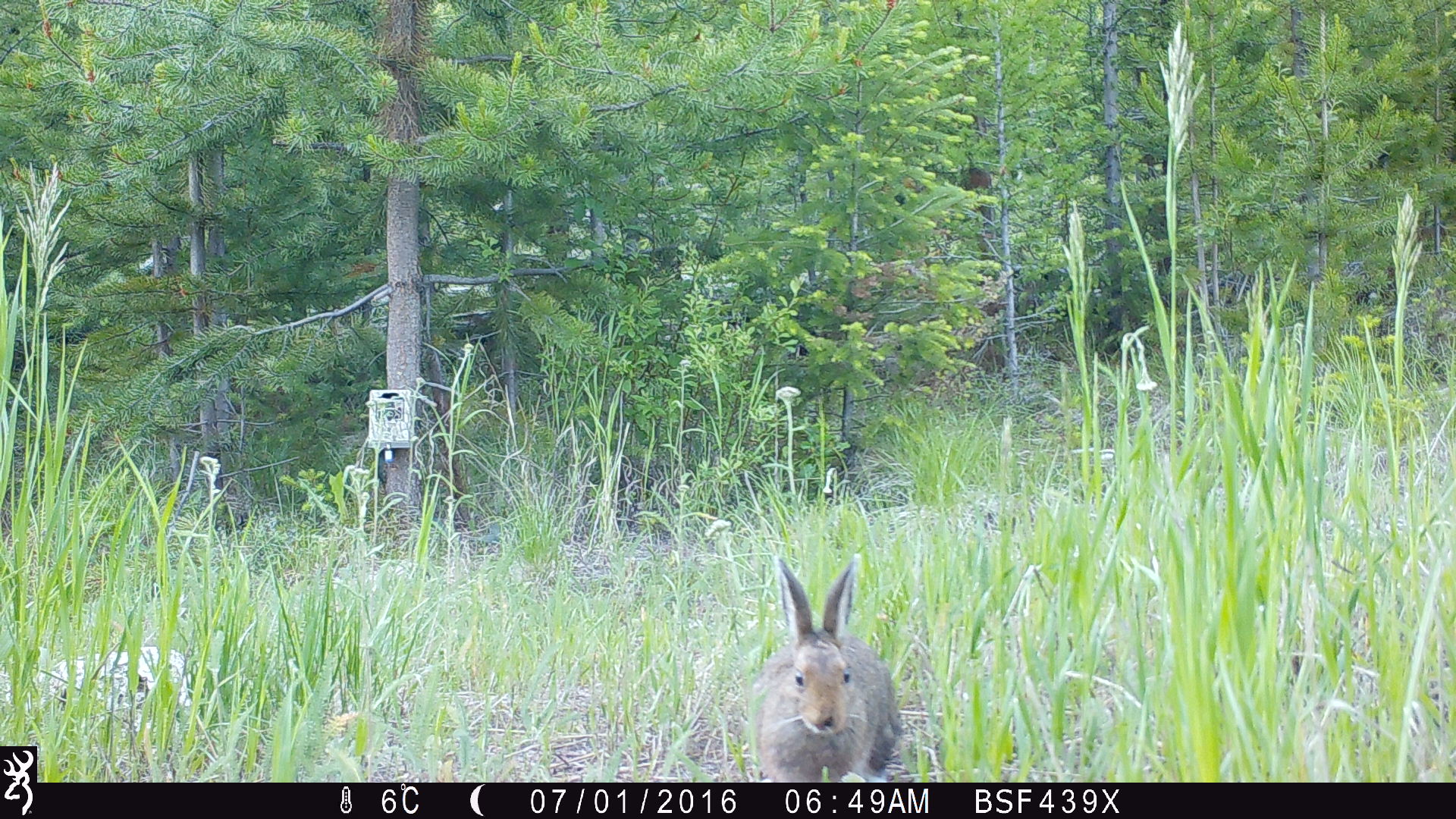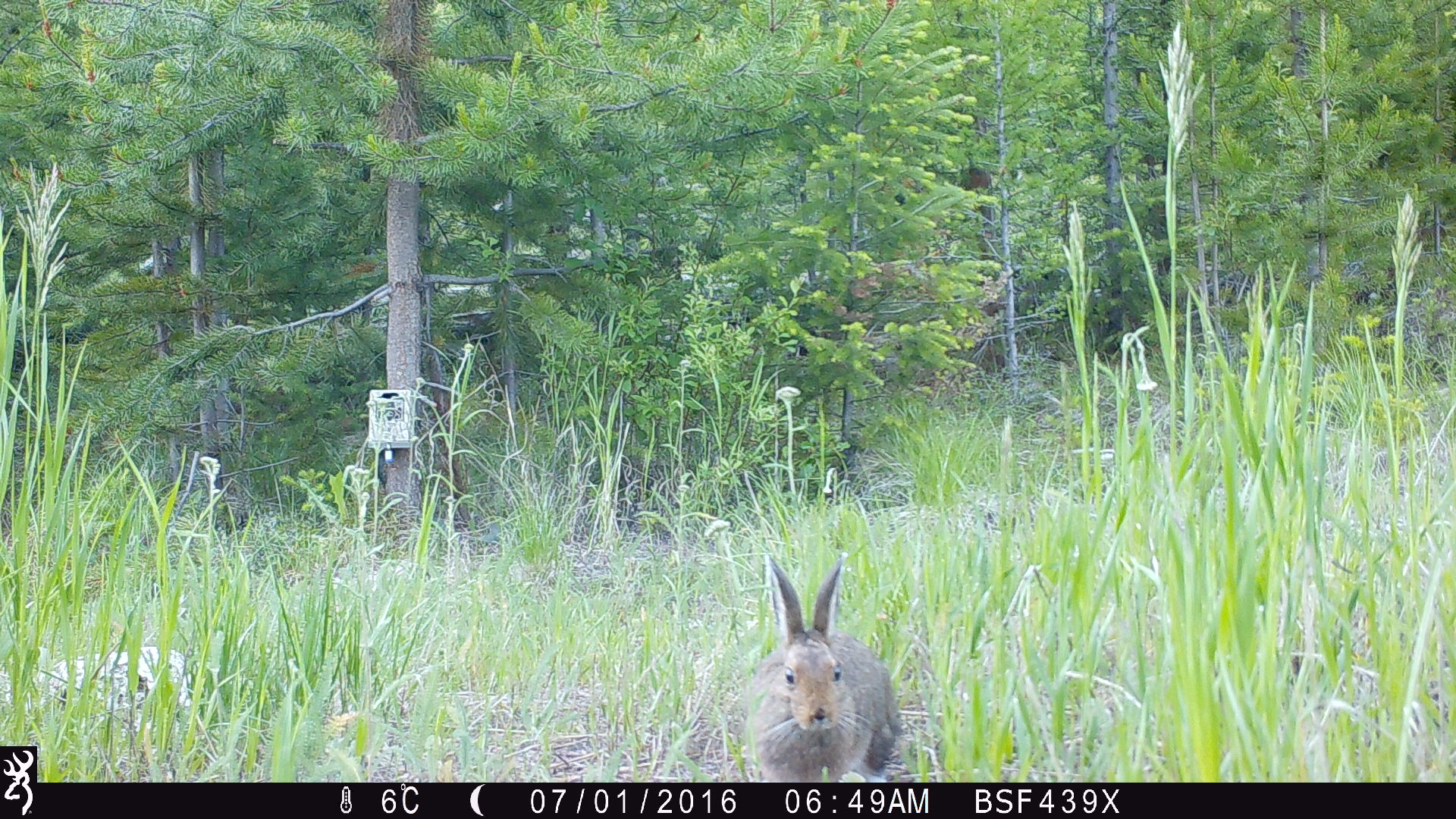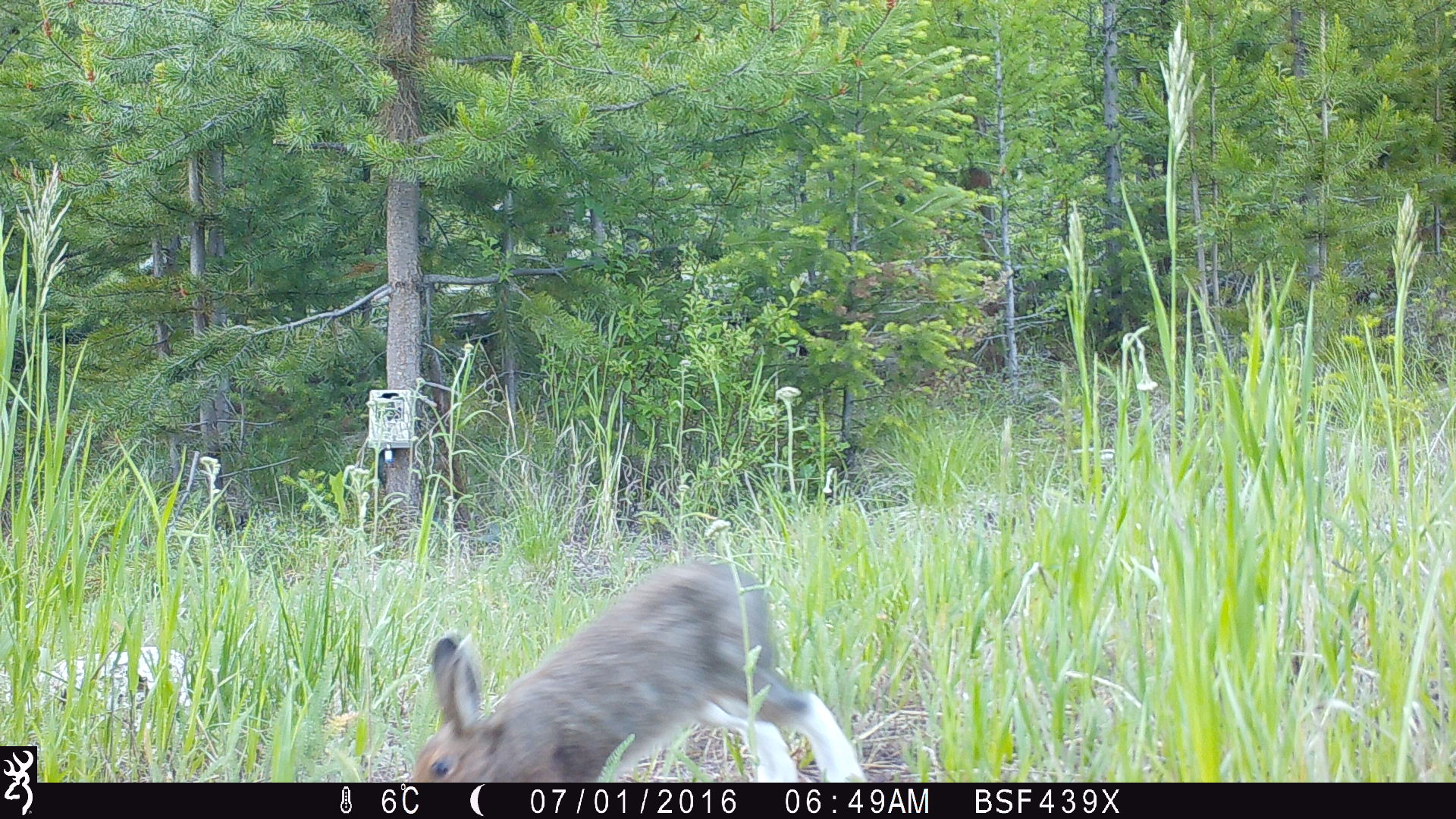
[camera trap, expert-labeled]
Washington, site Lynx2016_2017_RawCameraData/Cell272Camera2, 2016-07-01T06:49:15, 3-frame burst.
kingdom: Animalia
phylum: Chordata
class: Mammalia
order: Lagomorpha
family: Leporidae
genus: Lepus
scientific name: Lepus americanus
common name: snowshoe hare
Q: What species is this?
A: Lepus americanus (snowshoe hare).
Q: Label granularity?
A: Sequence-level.